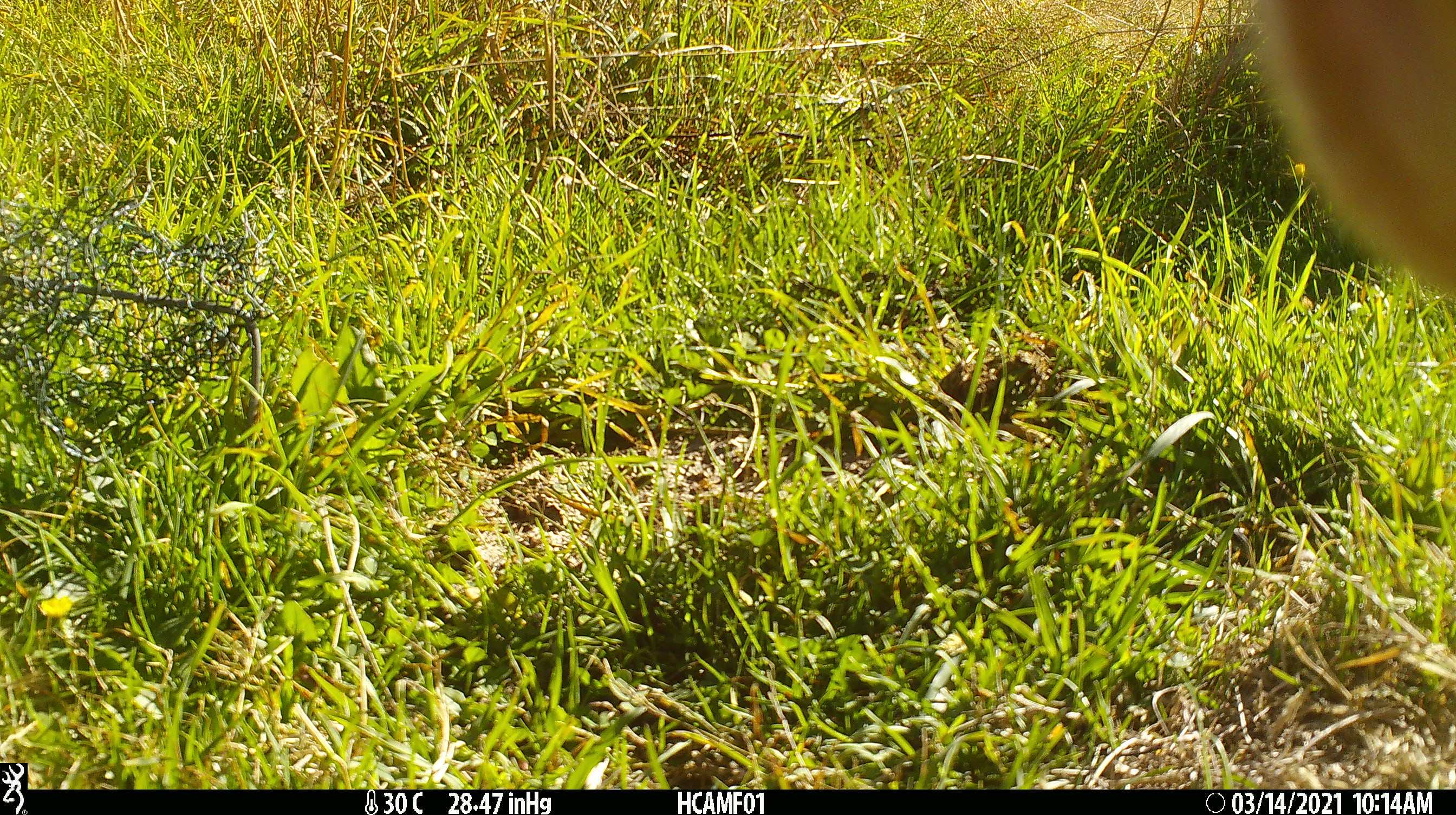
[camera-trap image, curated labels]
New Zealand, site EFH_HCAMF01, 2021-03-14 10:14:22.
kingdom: Animalia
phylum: Chordata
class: Mammalia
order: Artiodactyla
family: Bovidae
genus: Bos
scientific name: Bos taurus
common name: domestic cow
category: cow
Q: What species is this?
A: Cow (domestic cow) (Bos taurus).